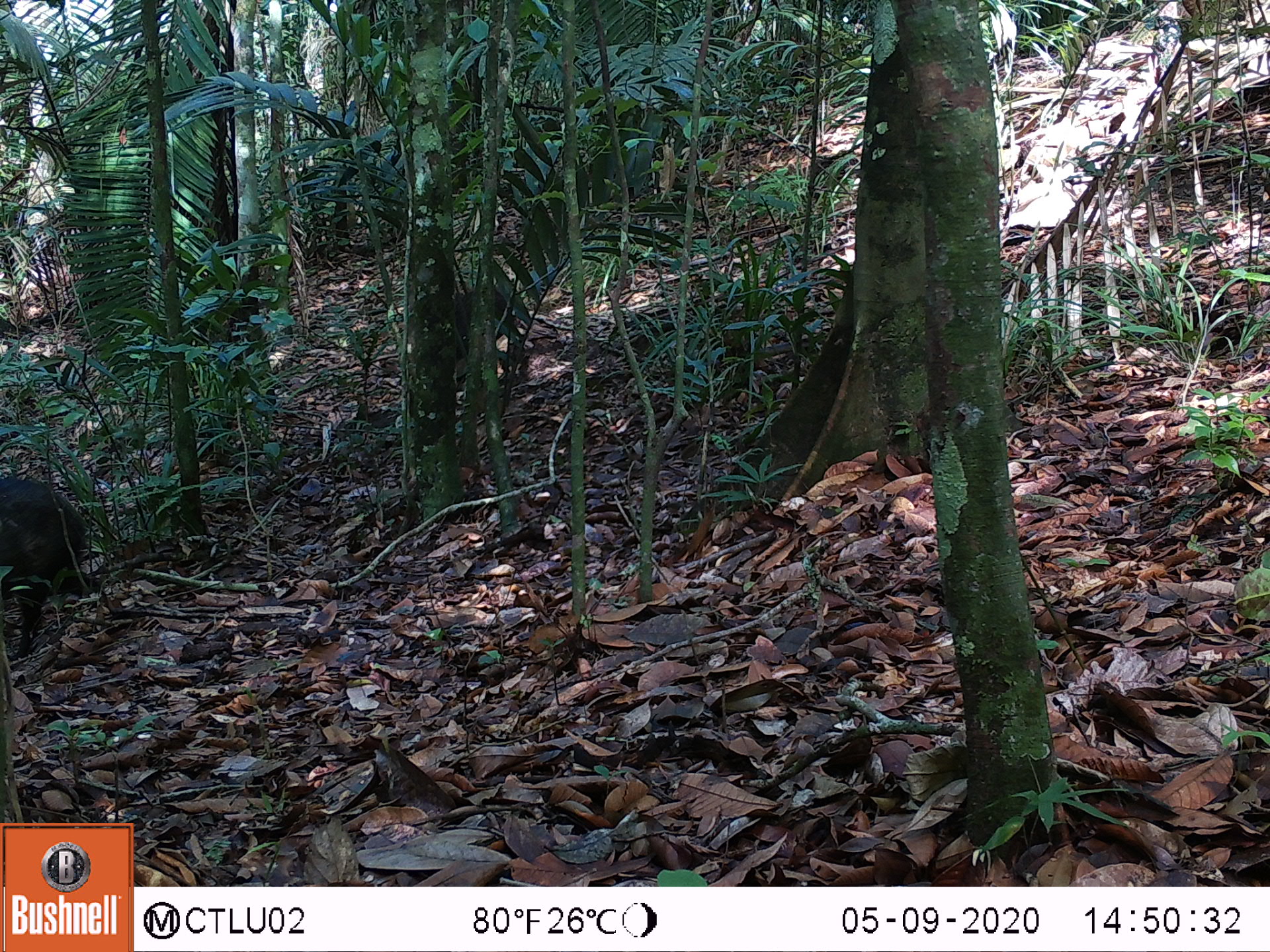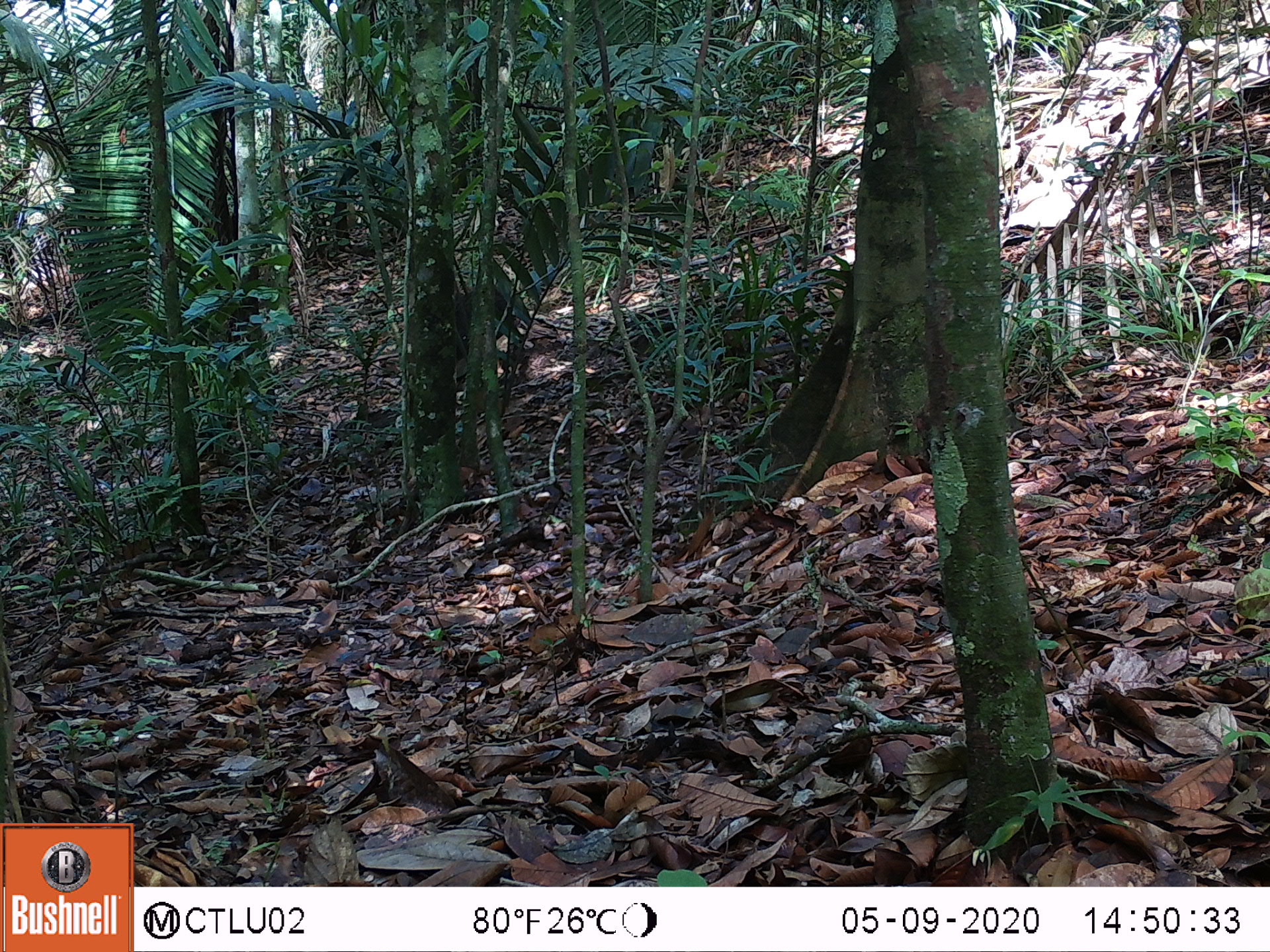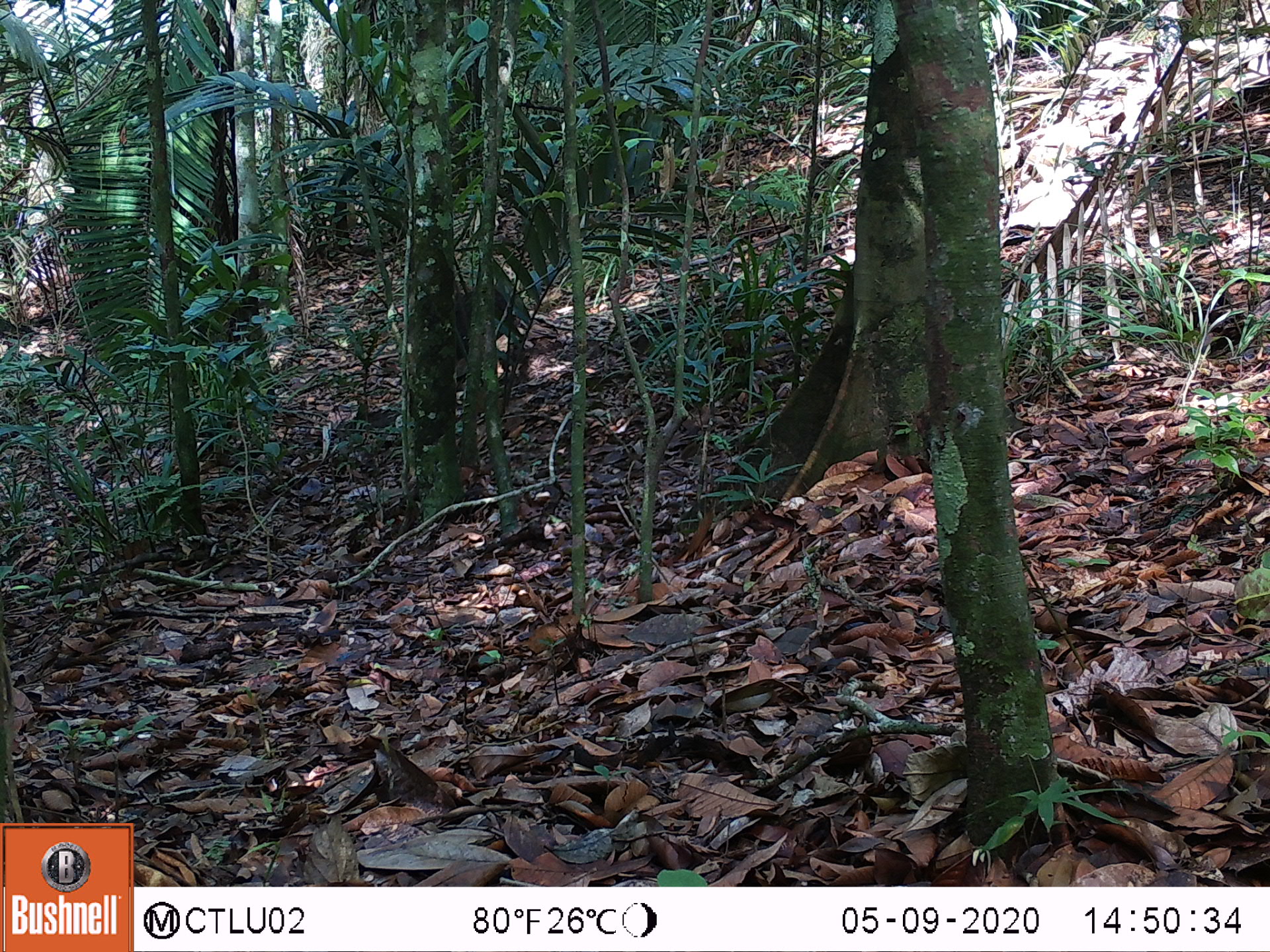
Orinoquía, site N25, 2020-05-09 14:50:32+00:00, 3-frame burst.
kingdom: Animalia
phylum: Chordata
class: Mammalia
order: Artiodactyla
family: Tayassuidae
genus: Pecari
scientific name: Pecari tajacu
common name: collared peccary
Collared peccary (Pecari tajacu).